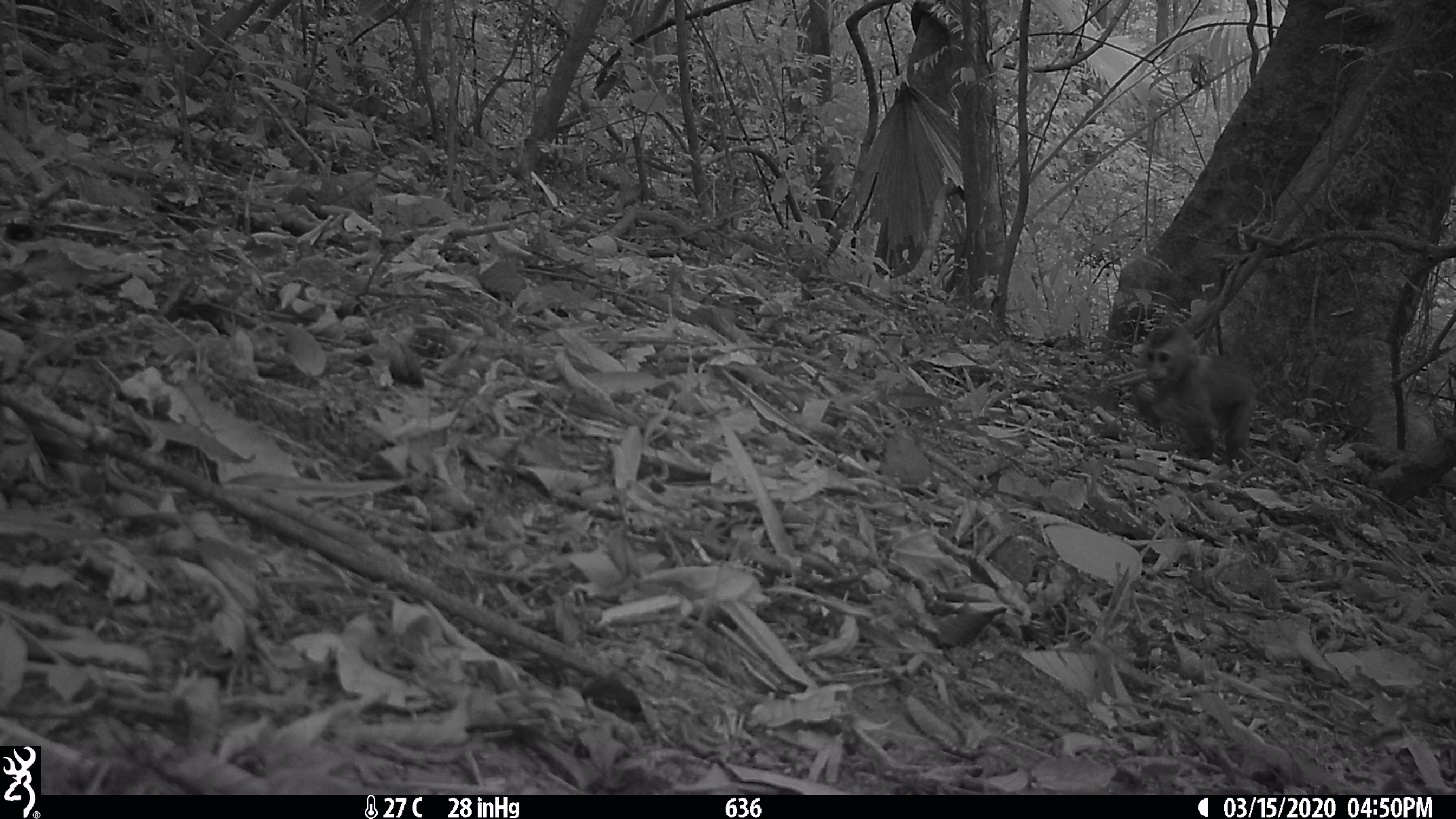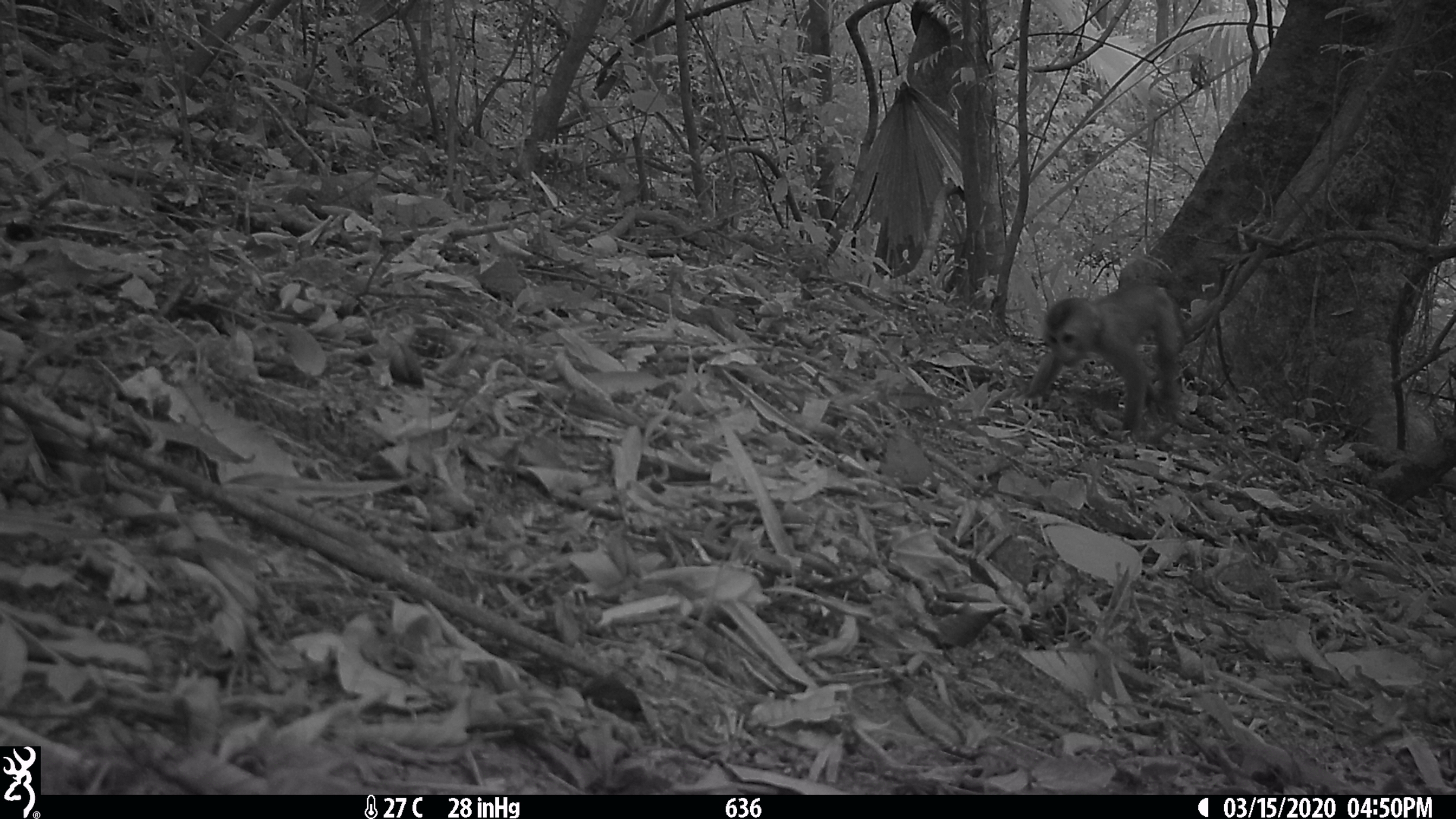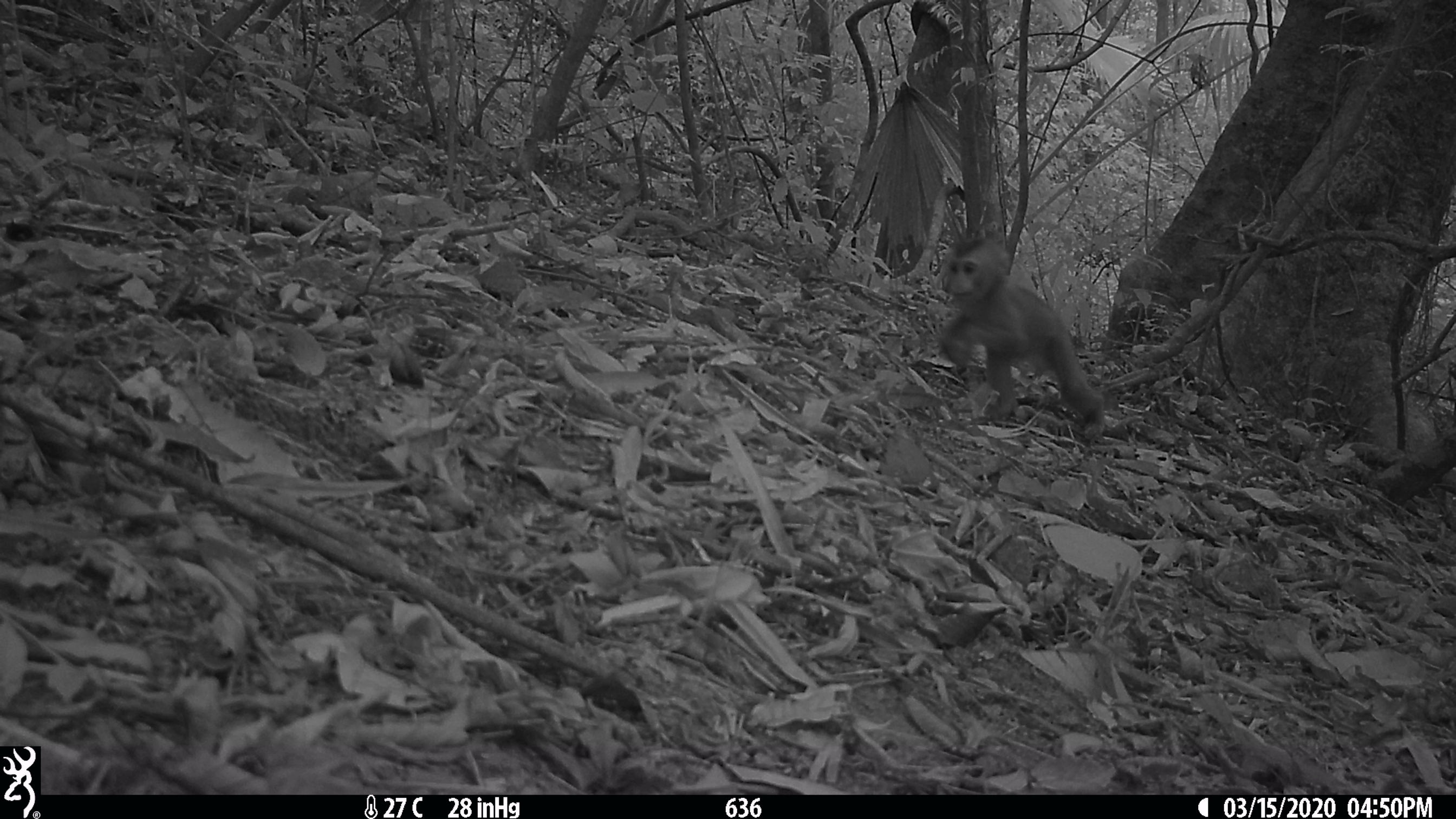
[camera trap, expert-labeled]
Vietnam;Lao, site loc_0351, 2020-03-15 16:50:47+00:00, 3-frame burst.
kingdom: Animalia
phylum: Chordata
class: Mammalia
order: Primates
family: Cercopithecidae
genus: Macaca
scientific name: Macaca nemestrina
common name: pig-tailed macaque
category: pig tailed macaque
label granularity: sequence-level